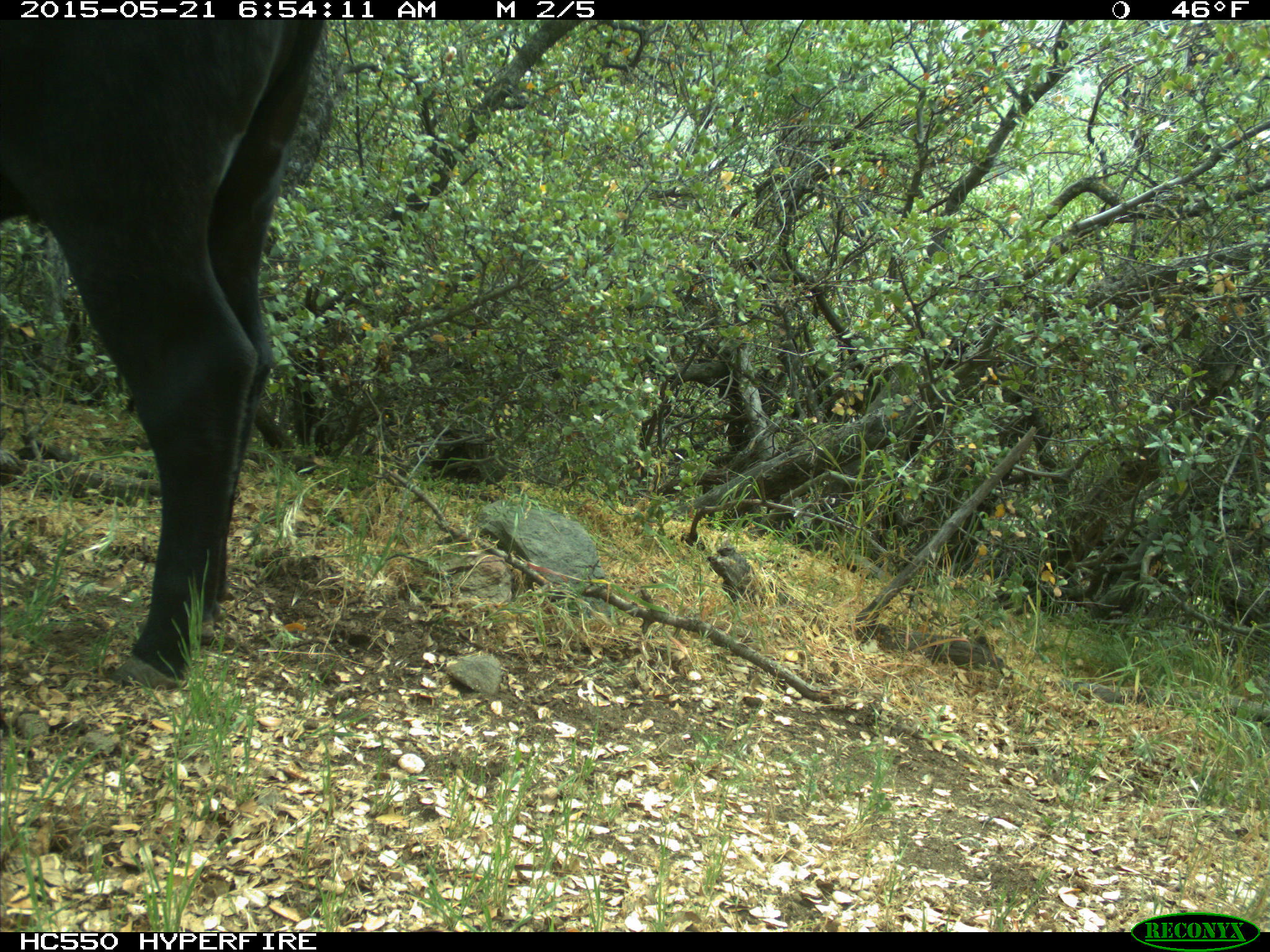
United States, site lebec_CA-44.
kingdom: Animalia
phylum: Chordata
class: Mammalia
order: Artiodactyla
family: Bovidae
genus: Bos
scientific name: Bos taurus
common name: domestic cow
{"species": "Bos taurus (domestic cow)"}